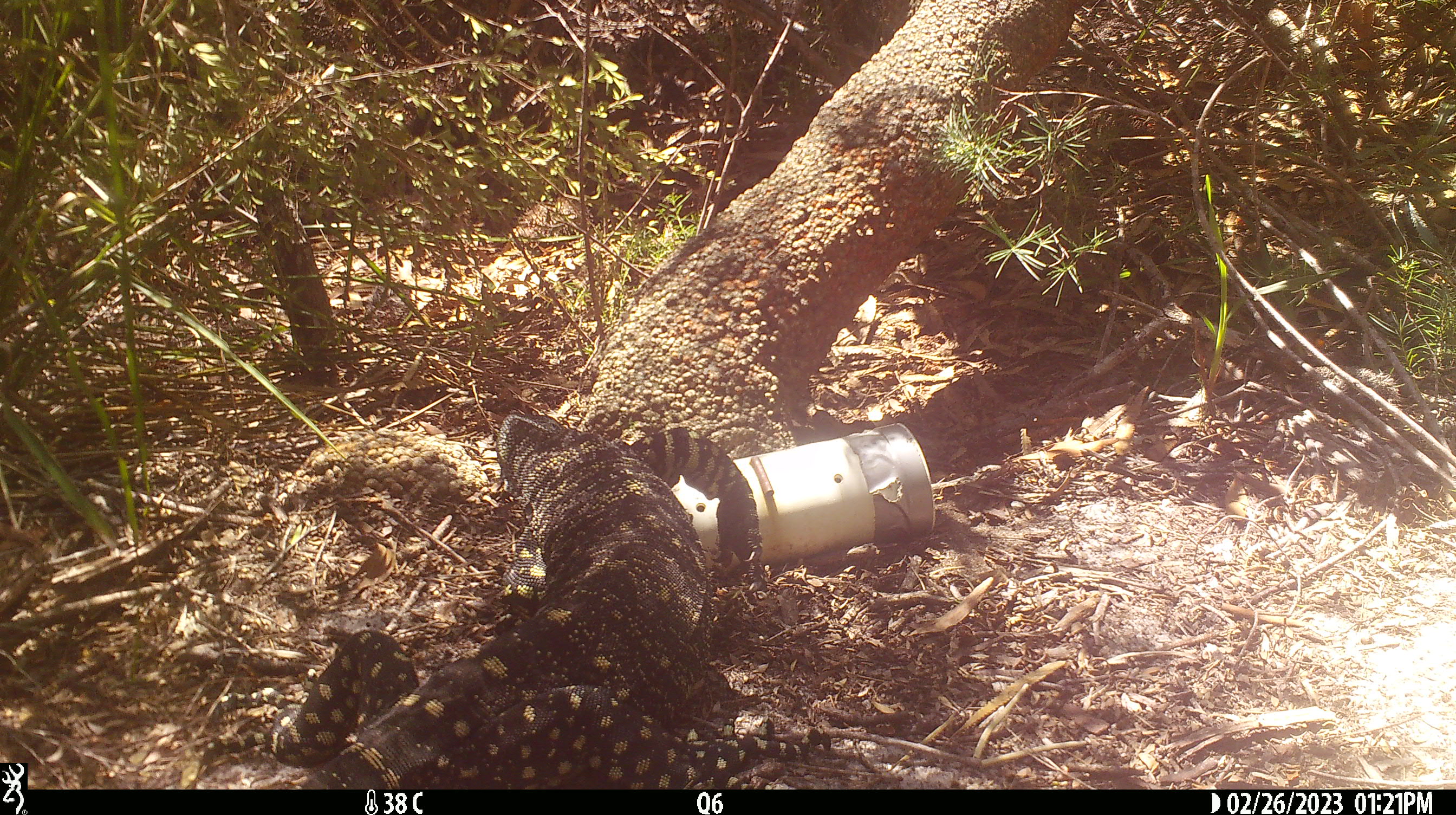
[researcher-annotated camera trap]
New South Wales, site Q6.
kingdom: Animalia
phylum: Chordata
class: Reptilia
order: Squamata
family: Varanidae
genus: Varanus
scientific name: Varanus varius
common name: lace monitor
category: goanna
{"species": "goanna (lace monitor) (Varanus varius)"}